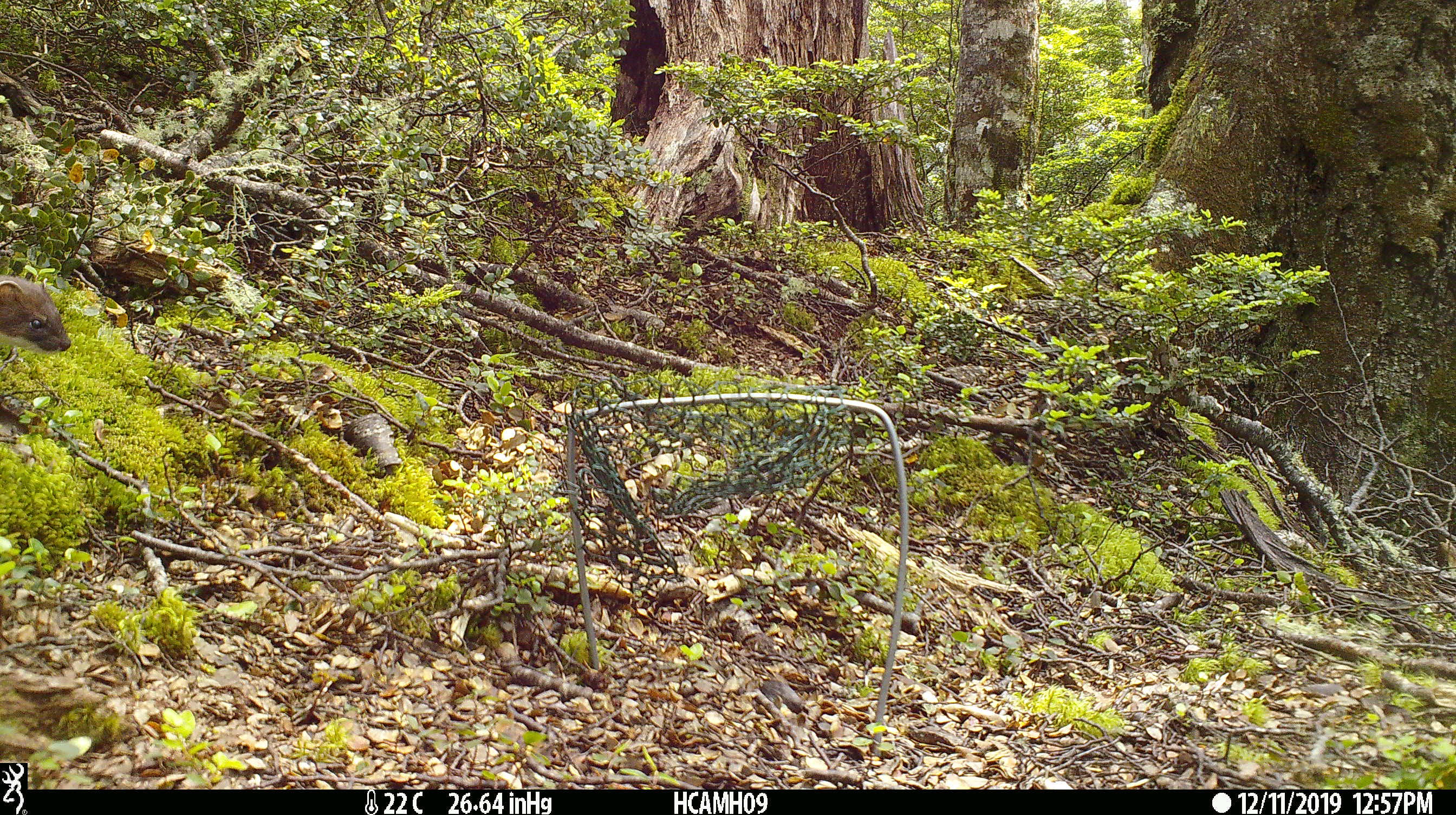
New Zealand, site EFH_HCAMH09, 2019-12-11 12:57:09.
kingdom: Animalia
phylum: Chordata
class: Mammalia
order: Carnivora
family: Mustelidae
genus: Mustela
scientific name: Mustela erminea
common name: stoat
Stoat (Mustela erminea).